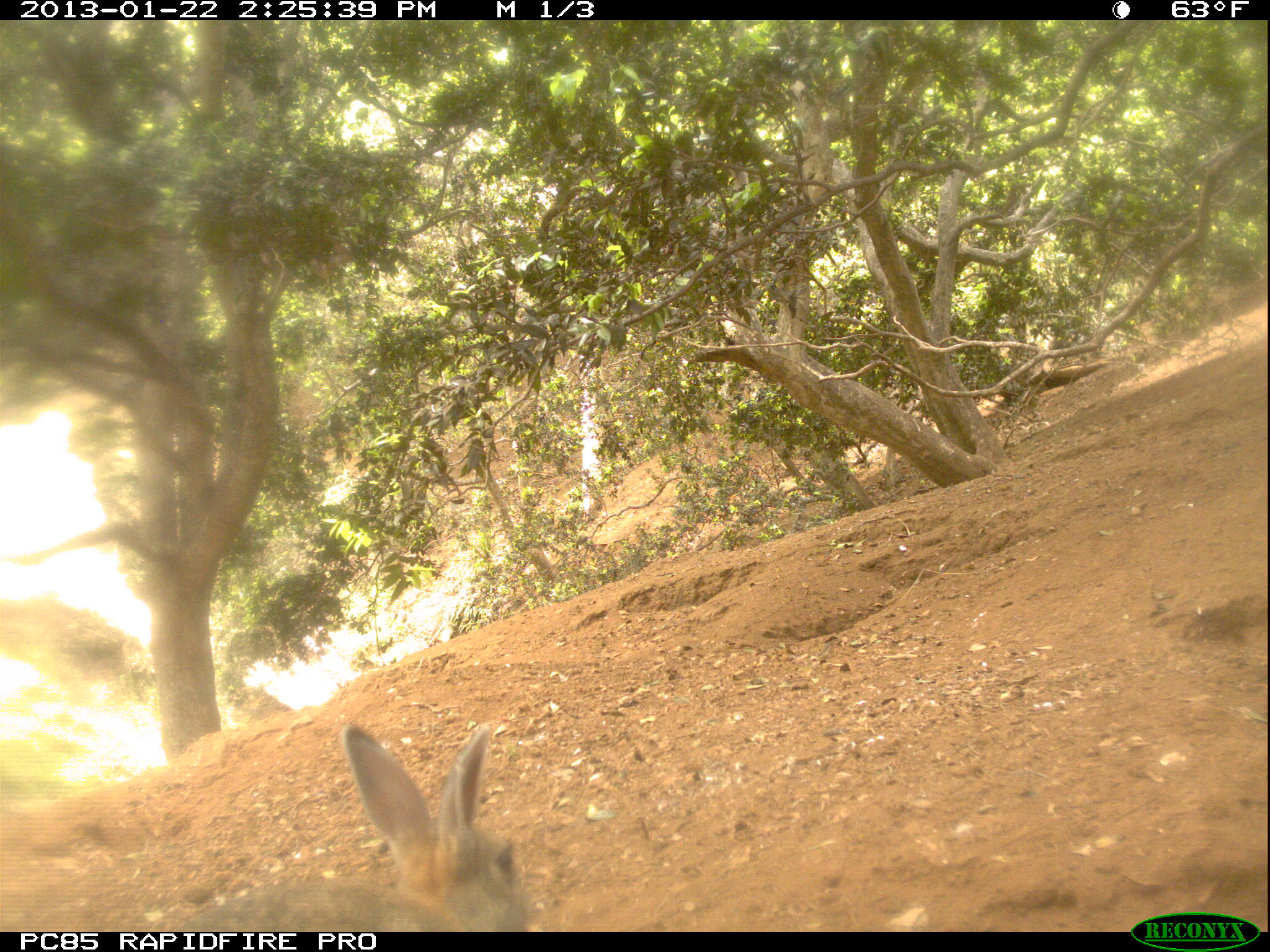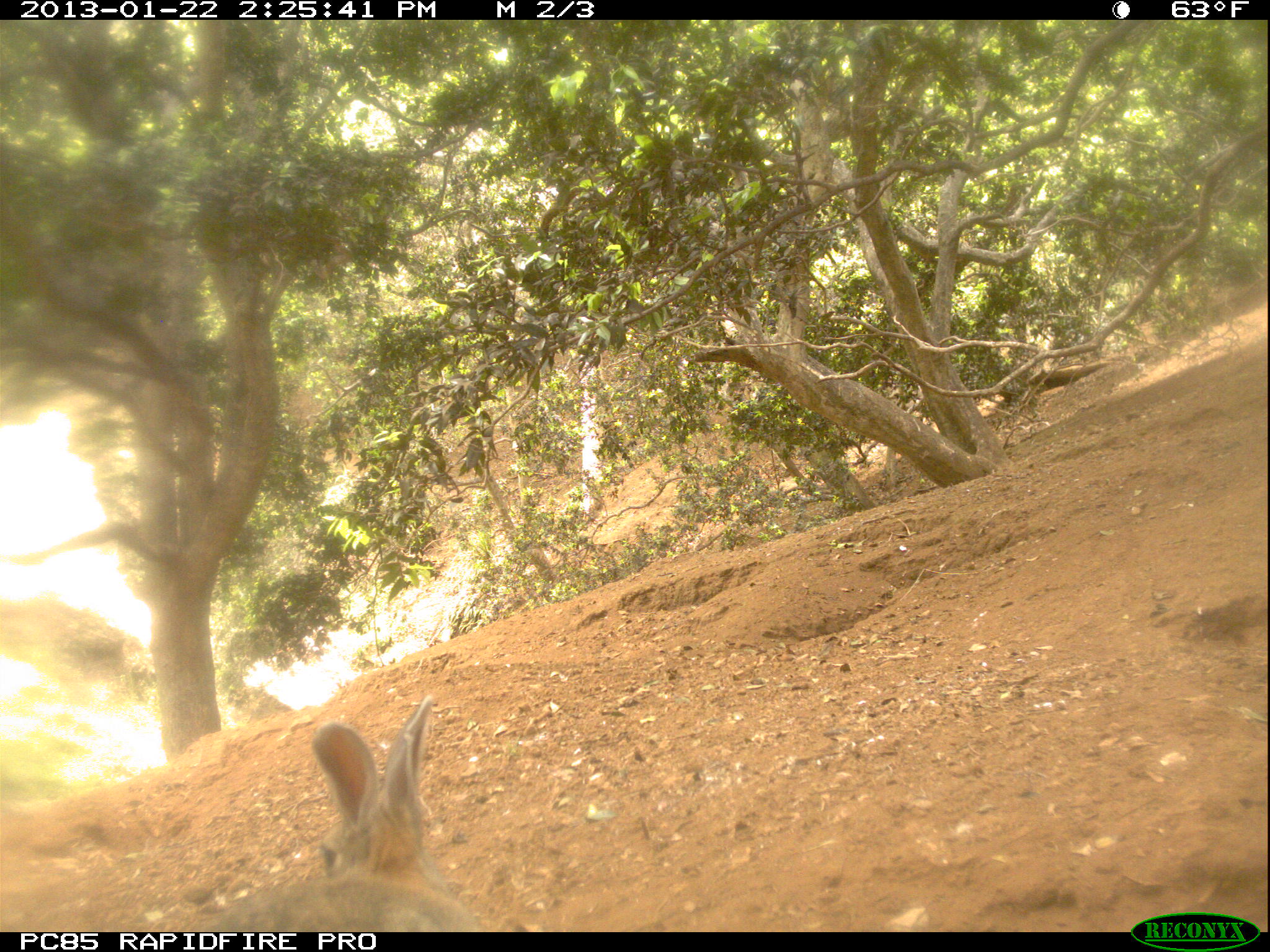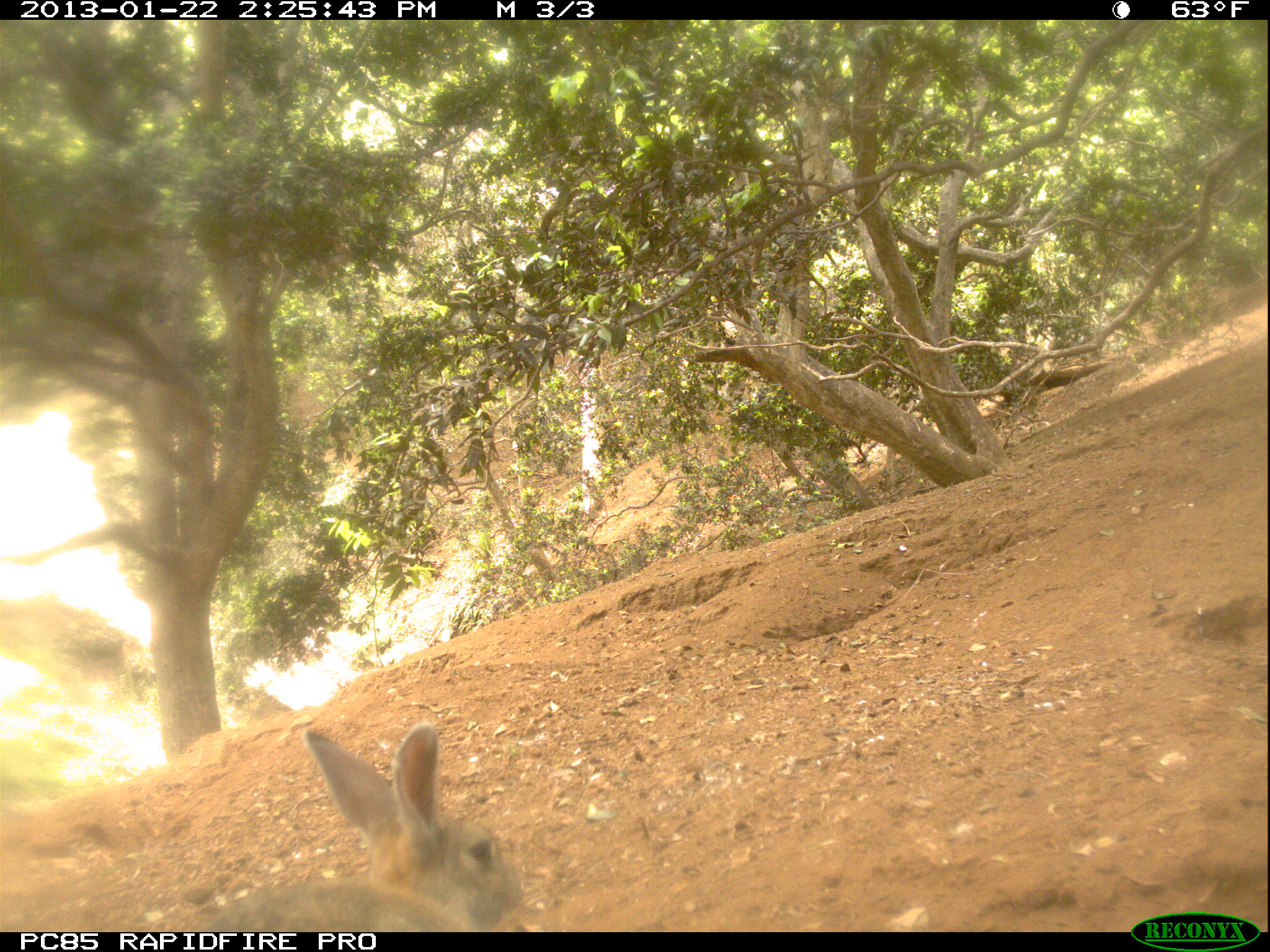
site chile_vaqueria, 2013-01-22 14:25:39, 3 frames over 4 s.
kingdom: Animalia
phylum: Chordata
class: Mammalia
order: Lagomorpha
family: Leporidae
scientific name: Leporidae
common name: rabbits and hares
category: rabbit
Rabbit (rabbits and hares) (Leporidae).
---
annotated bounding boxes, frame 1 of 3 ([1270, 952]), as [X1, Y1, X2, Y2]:
rabbit: [7, 717, 539, 933]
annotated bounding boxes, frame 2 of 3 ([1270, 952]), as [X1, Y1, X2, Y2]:
rabbit: [2, 697, 494, 933]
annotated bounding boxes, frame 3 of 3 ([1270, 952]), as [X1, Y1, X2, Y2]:
rabbit: [96, 718, 522, 932]